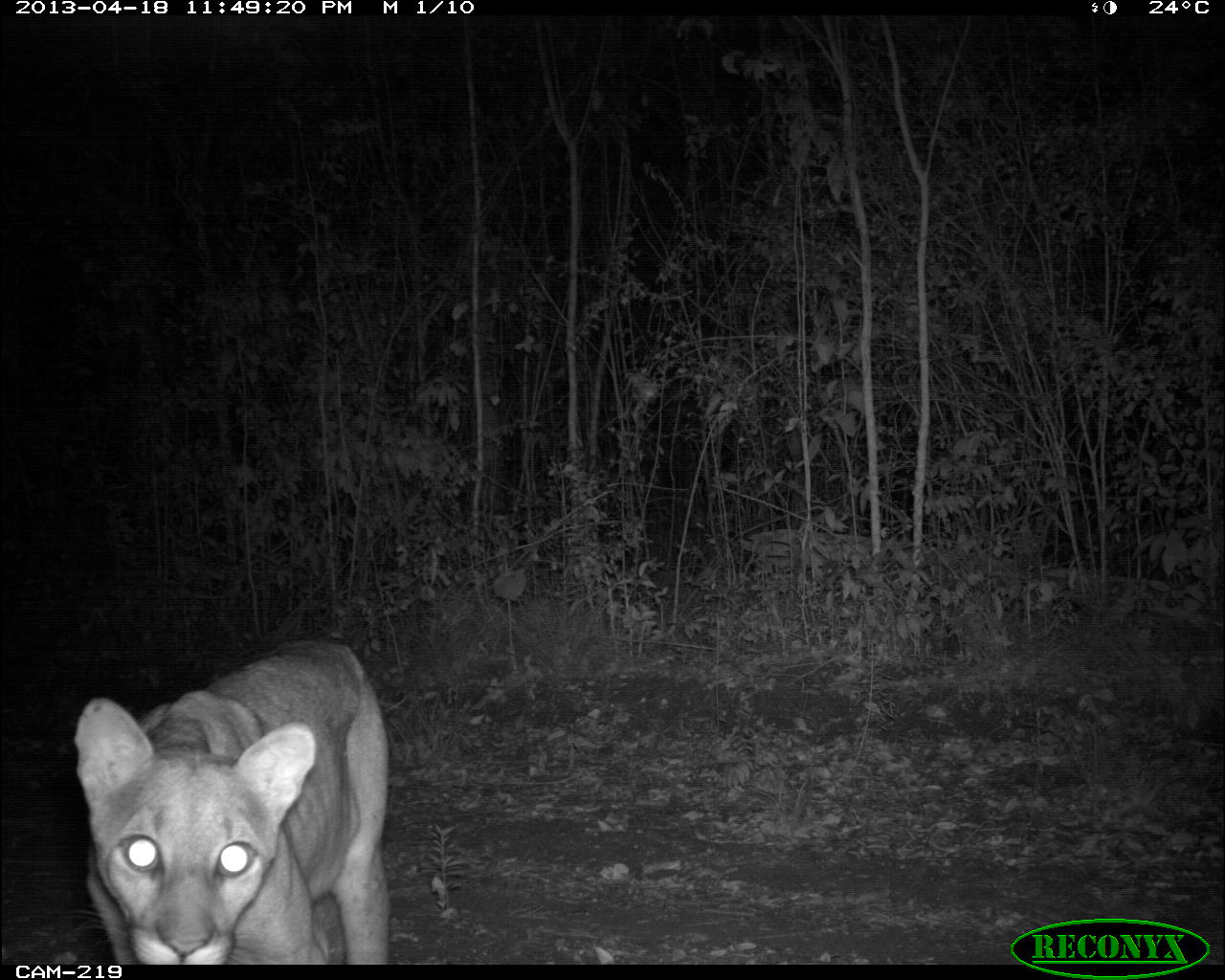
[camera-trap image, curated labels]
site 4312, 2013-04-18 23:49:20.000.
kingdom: Animalia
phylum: Chordata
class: Mammalia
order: Carnivora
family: Felidae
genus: Puma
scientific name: Puma concolor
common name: mountain lion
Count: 1.